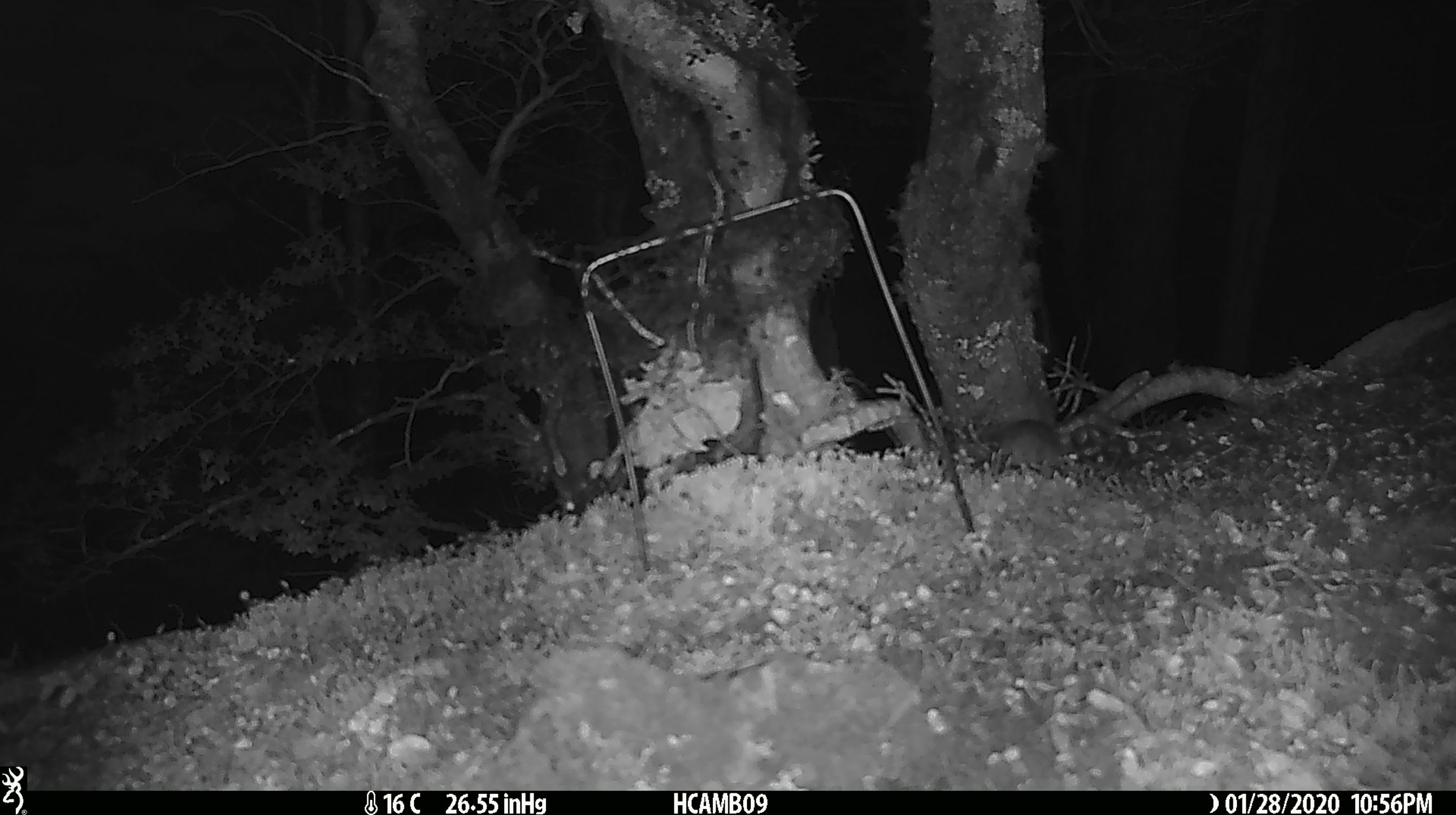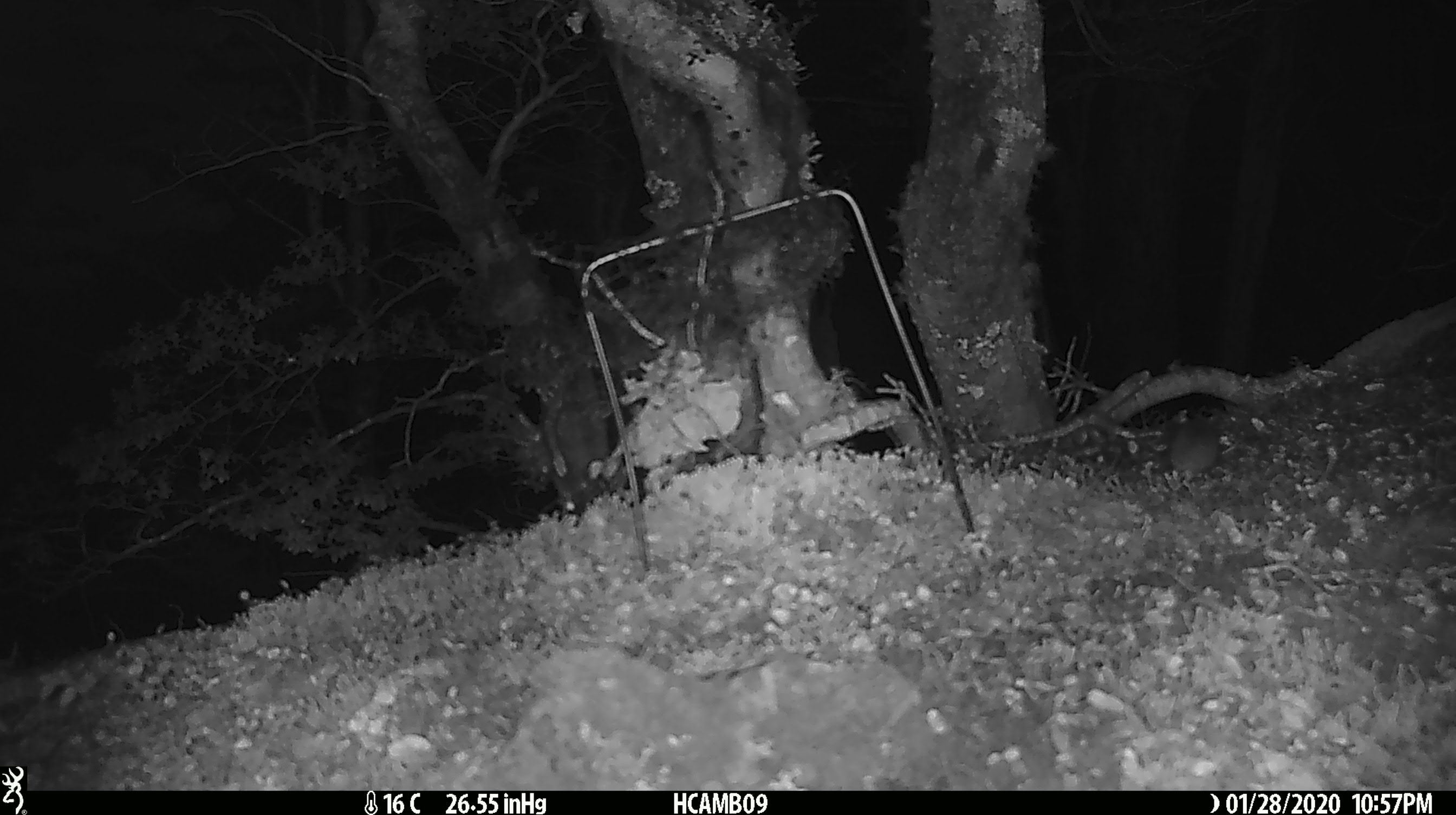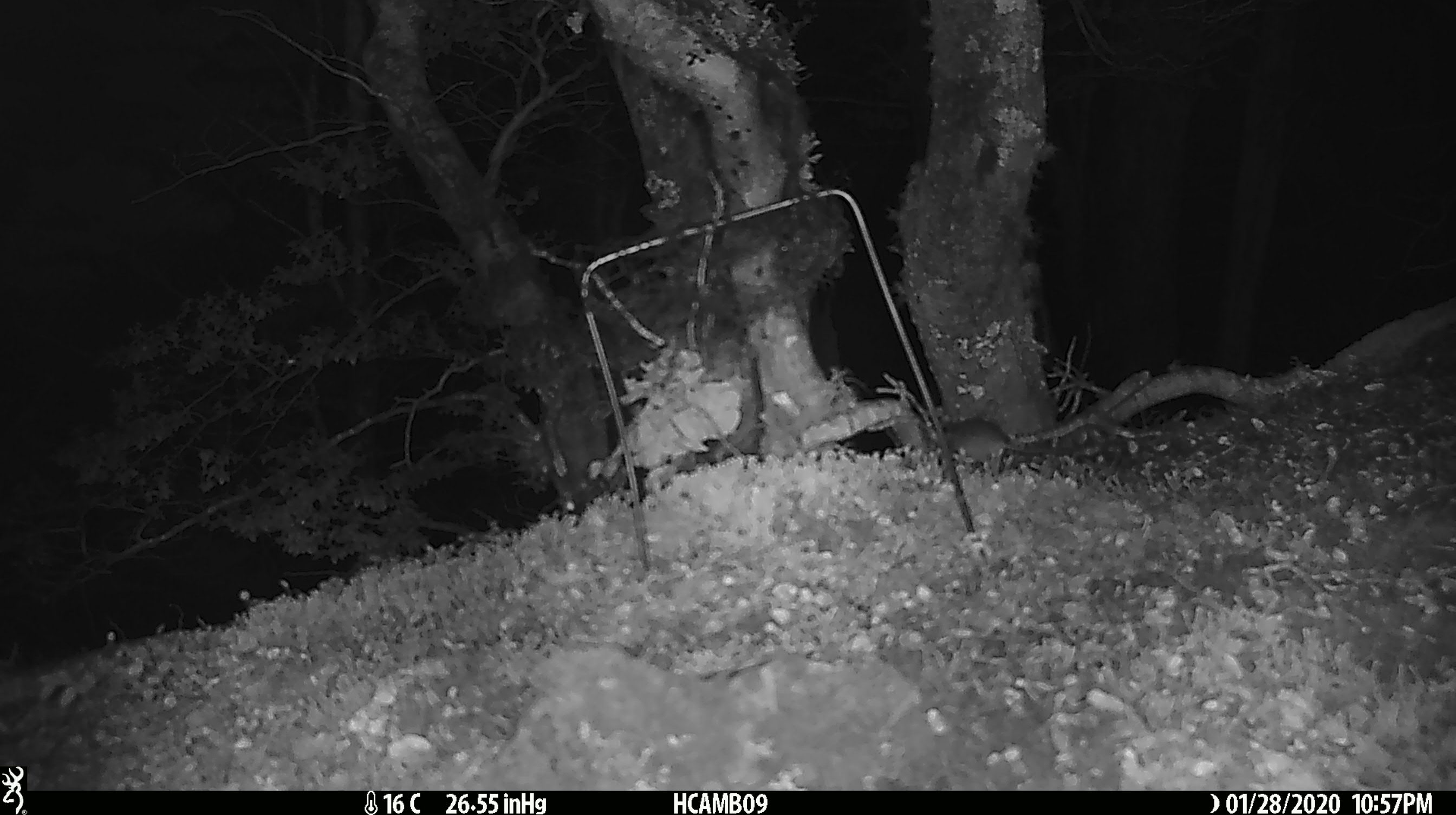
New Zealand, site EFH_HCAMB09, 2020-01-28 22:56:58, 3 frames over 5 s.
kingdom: Animalia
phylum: Chordata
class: Mammalia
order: Rodentia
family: Muridae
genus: Mus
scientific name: Mus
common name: mouse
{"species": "mouse (Mus)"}